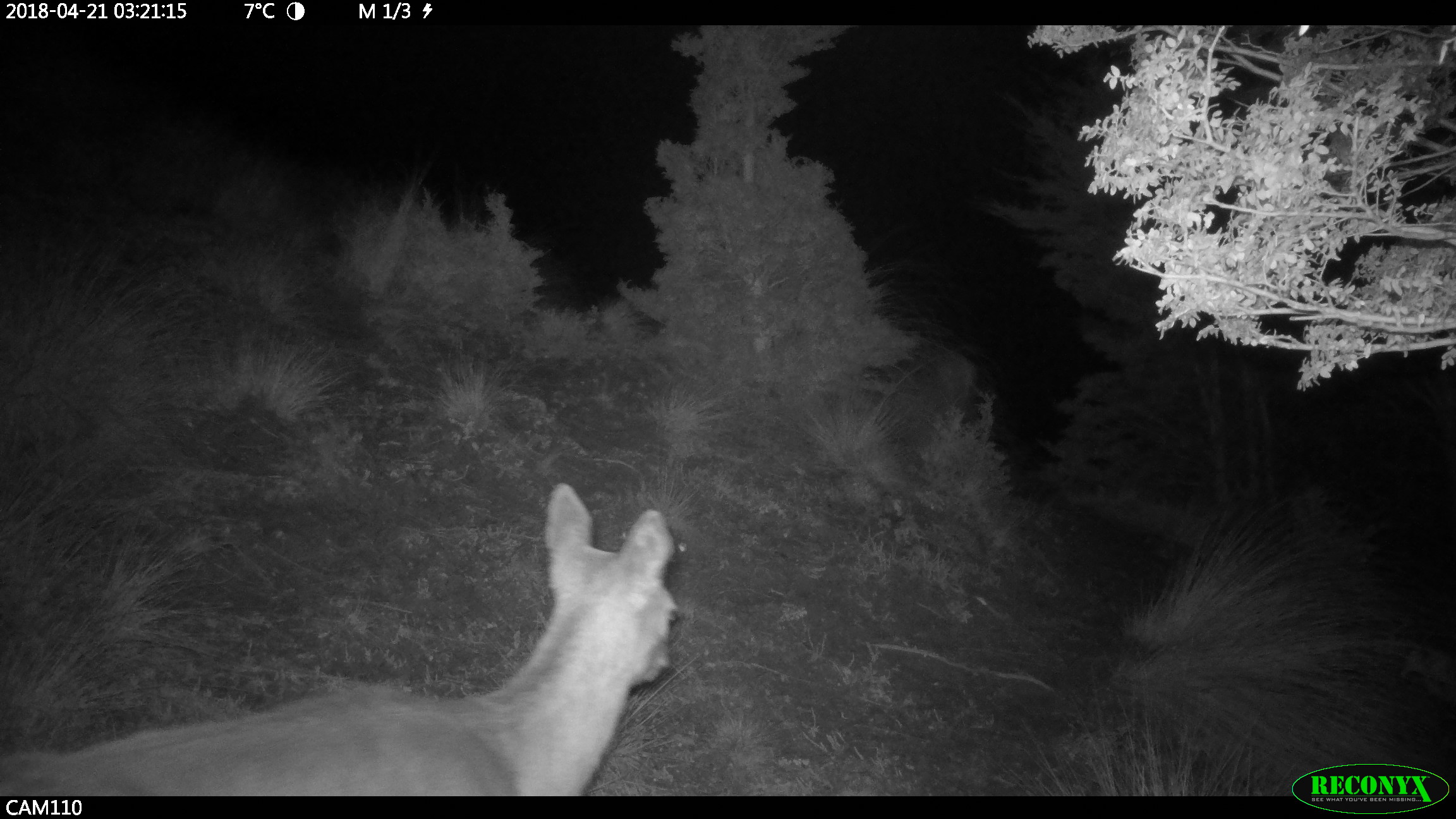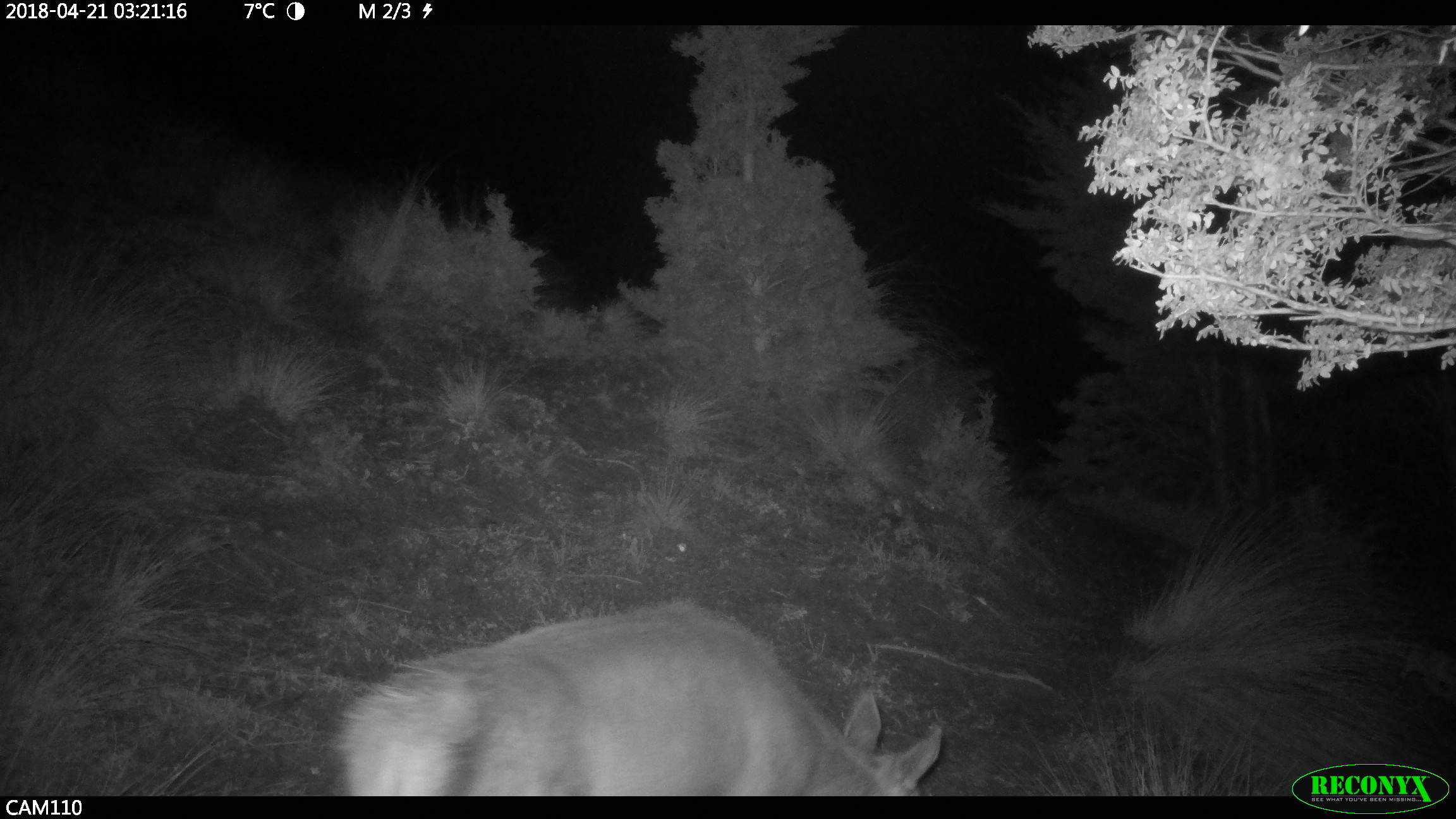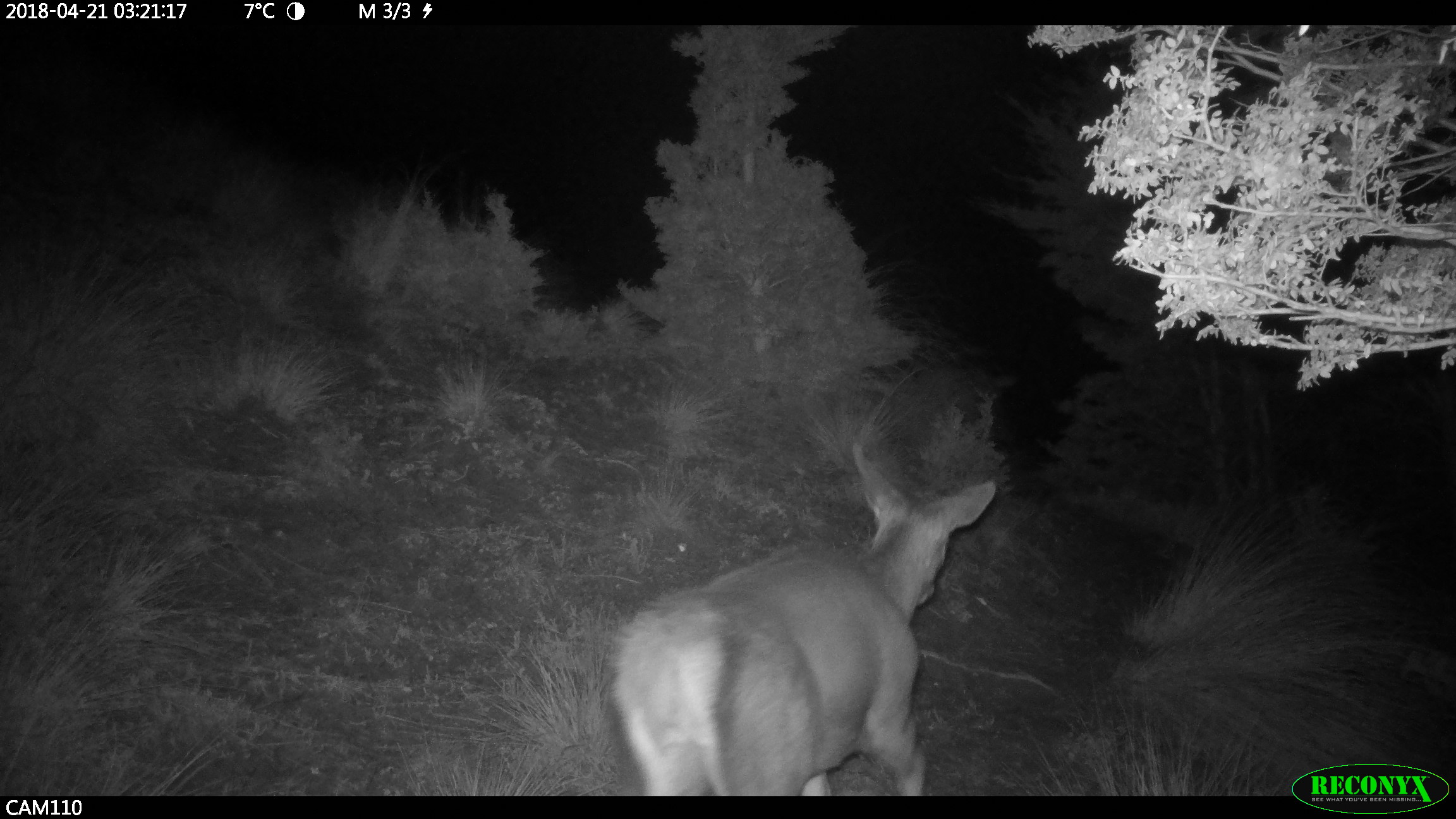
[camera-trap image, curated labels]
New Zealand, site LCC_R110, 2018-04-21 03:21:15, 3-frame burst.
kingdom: Animalia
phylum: Chordata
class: Mammalia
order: Artiodactyla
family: Cervidae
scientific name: Cervidae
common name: deer